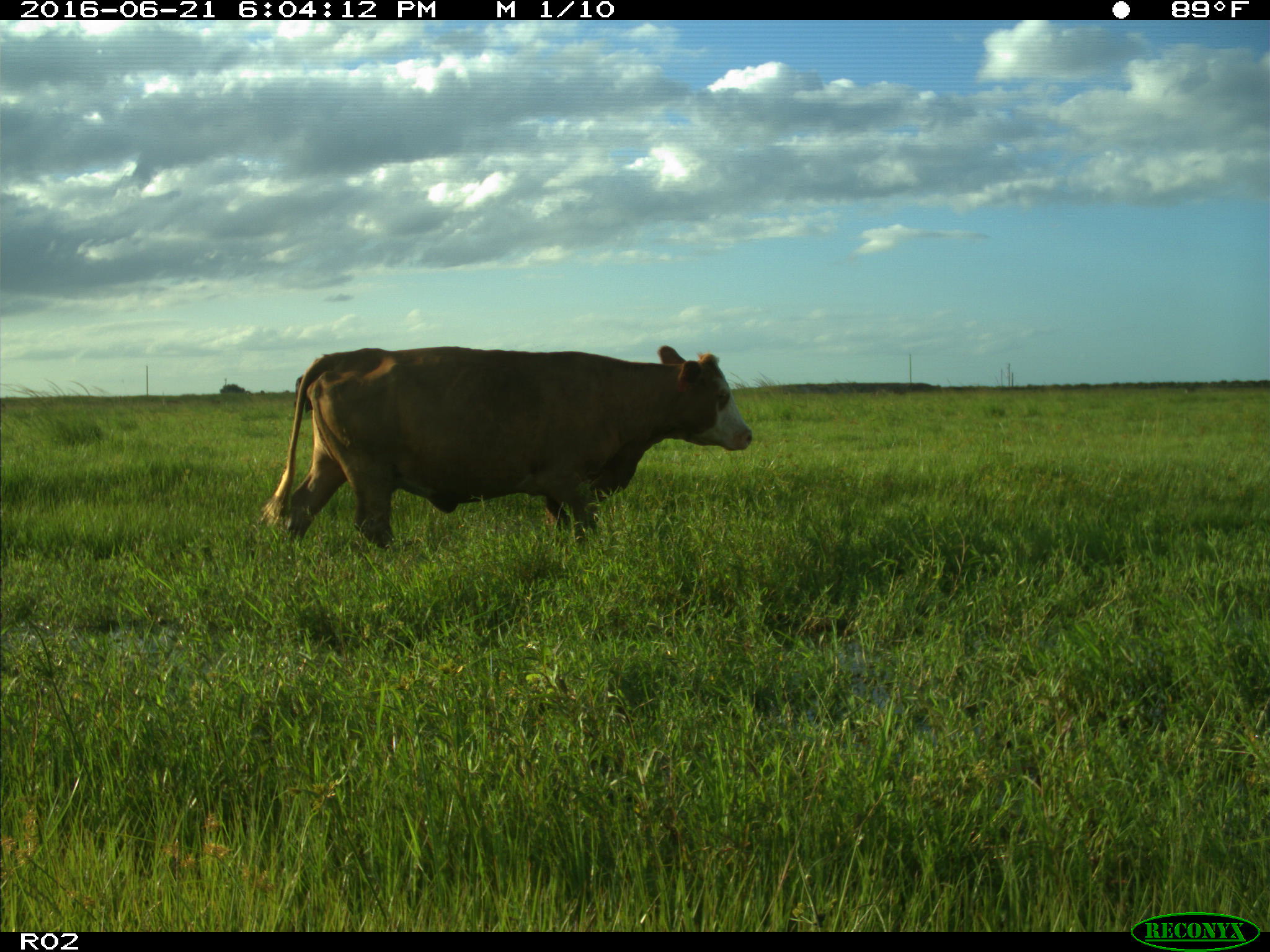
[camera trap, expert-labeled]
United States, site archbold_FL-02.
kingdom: Animalia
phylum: Chordata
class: Mammalia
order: Artiodactyla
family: Bovidae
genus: Bos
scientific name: Bos taurus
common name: domestic cow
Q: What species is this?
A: Bos taurus (domestic cow).